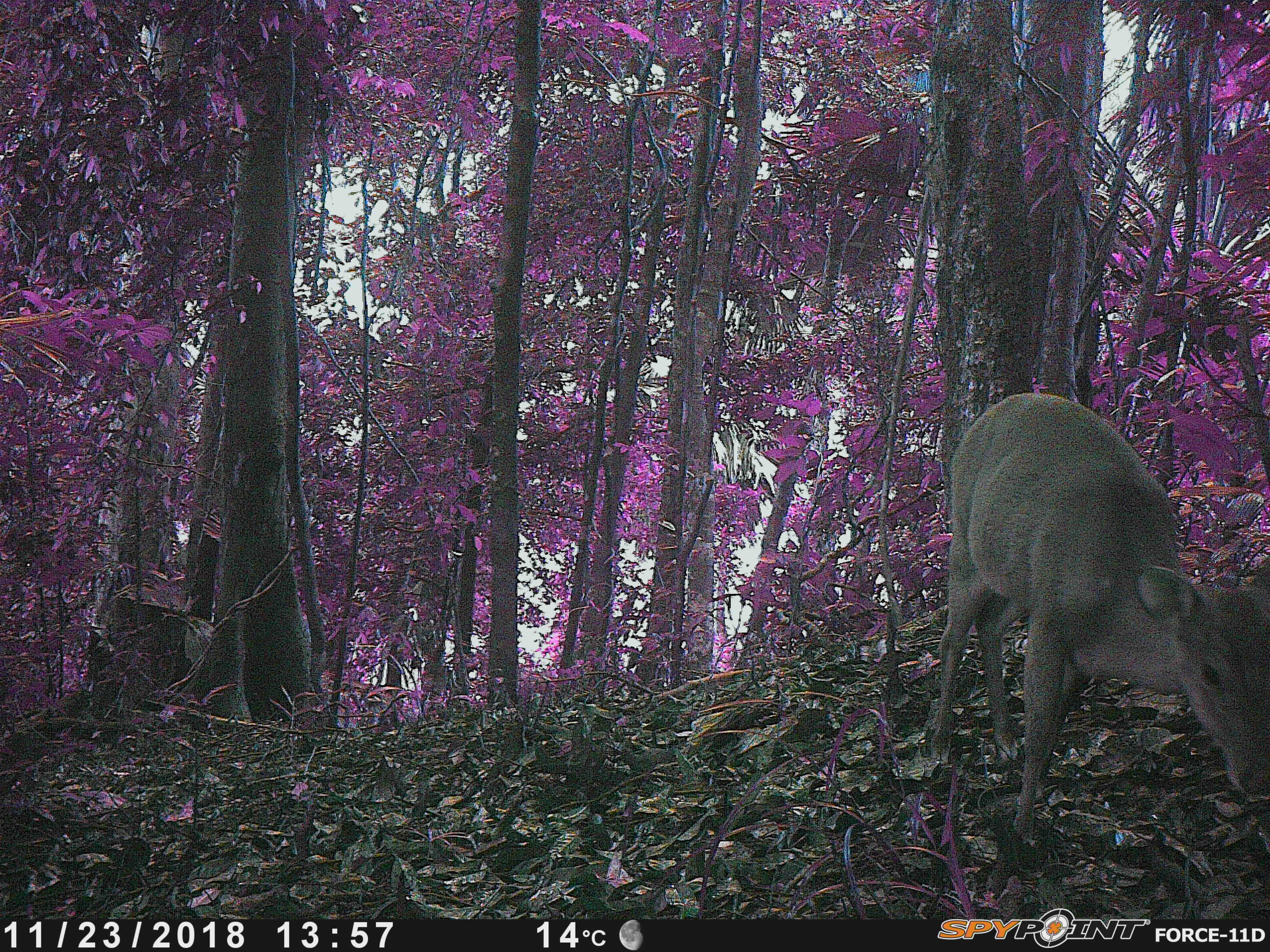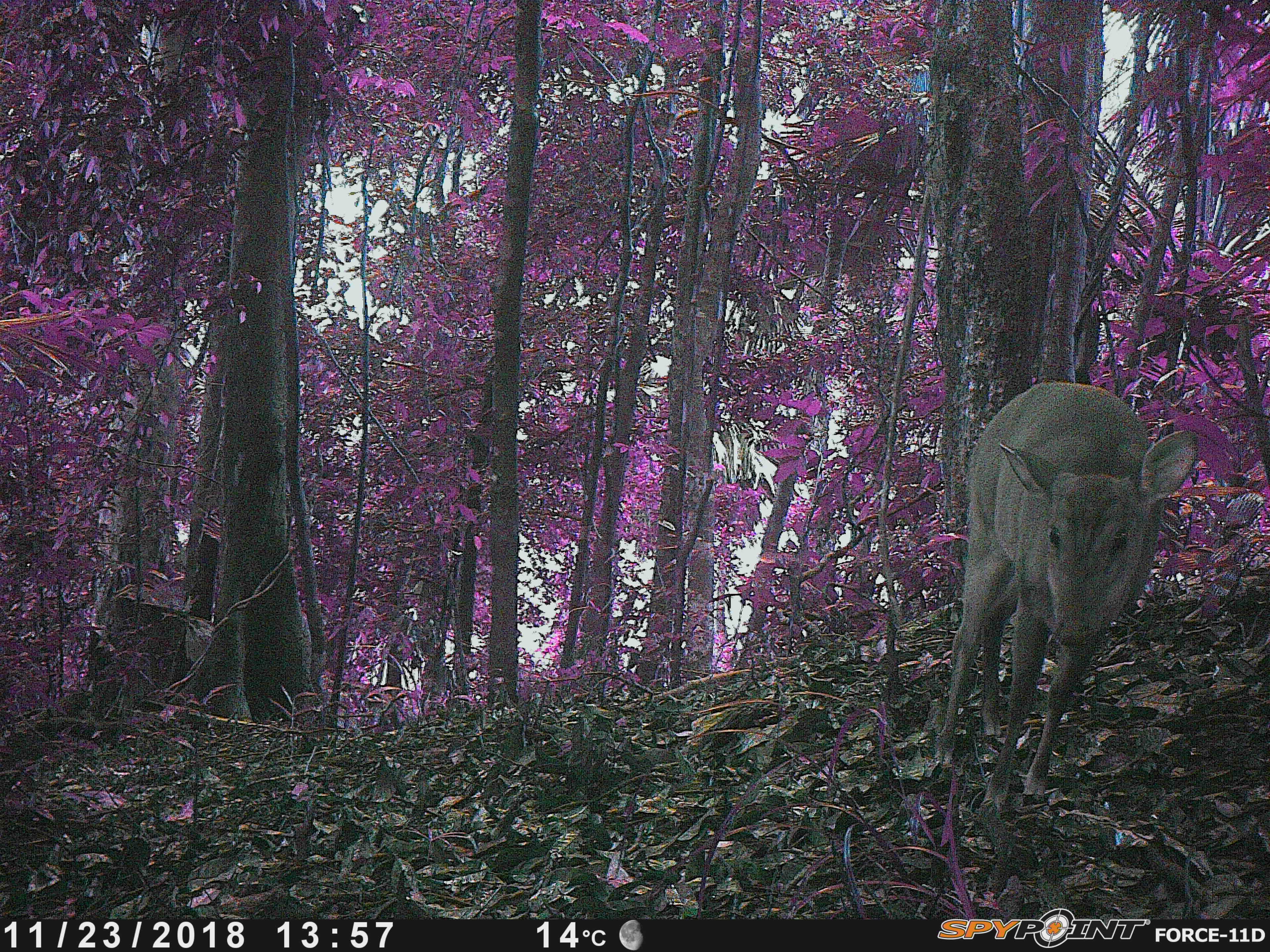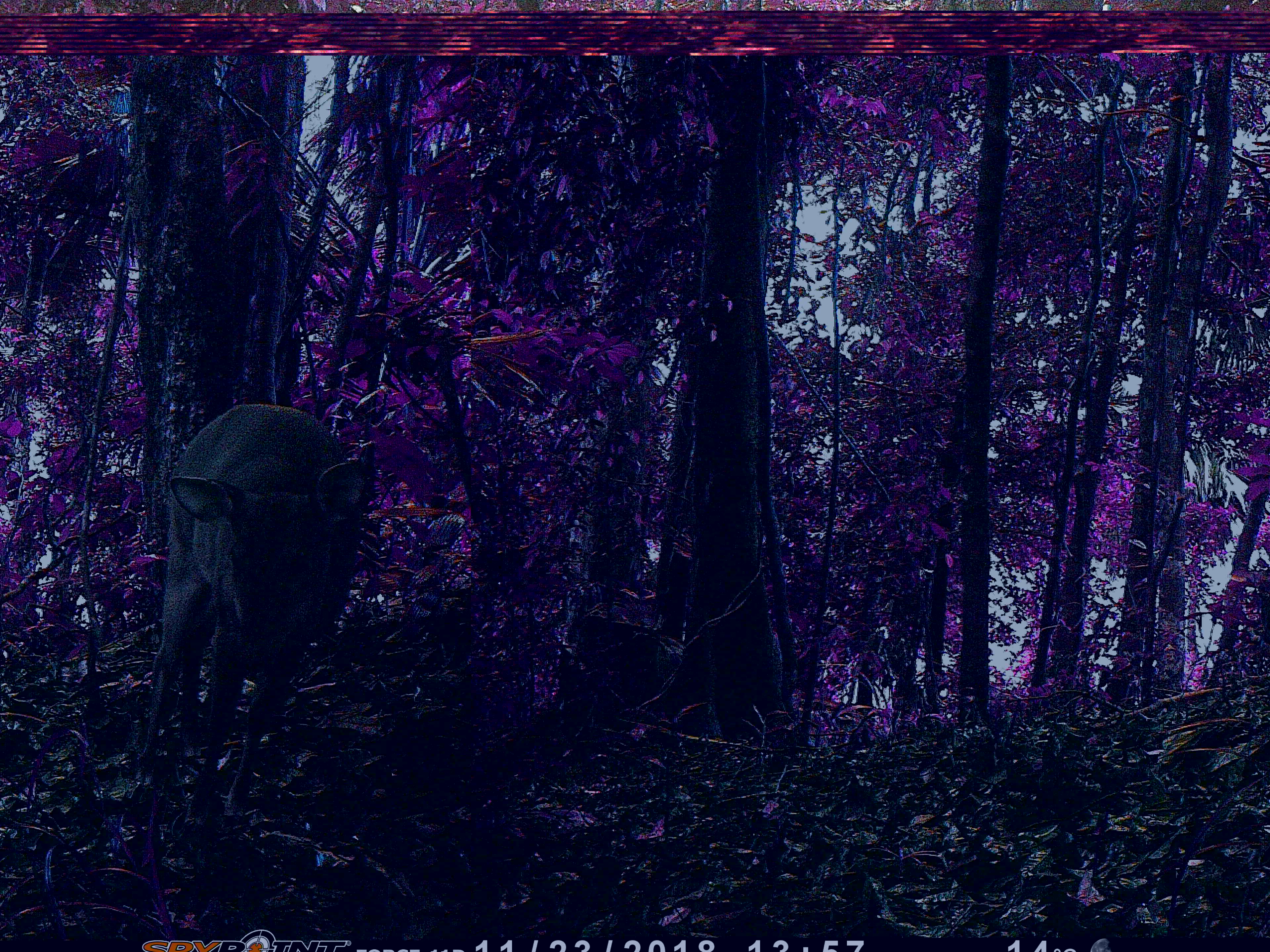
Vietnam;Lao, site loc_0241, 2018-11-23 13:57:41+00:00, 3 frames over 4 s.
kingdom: Animalia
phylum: Chordata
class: Mammalia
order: Artiodactyla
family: Cervidae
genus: Muntiacus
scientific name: Muntiacus vuquangensis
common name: large-antlered muntjac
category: large antlered muntjac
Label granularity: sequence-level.